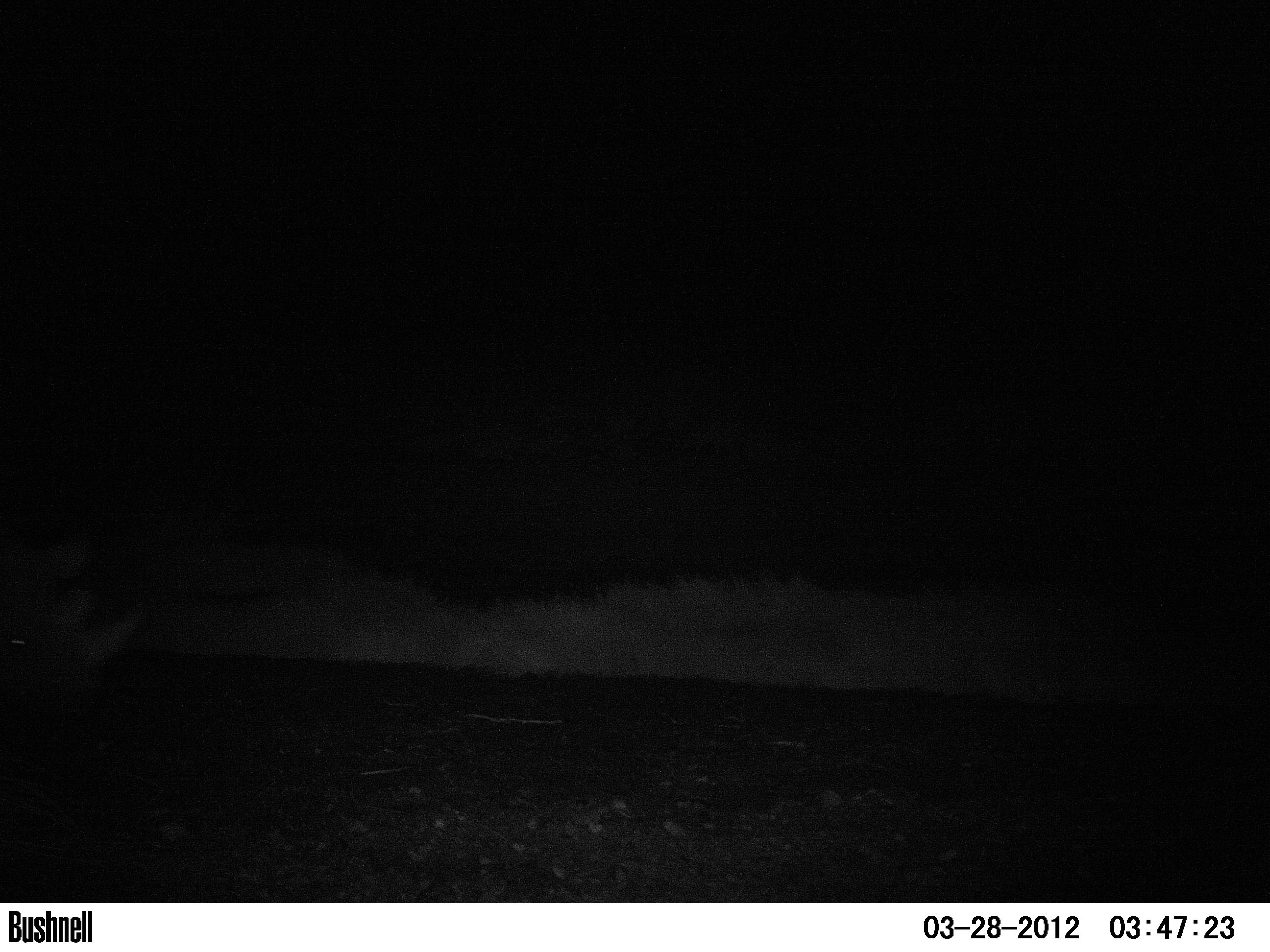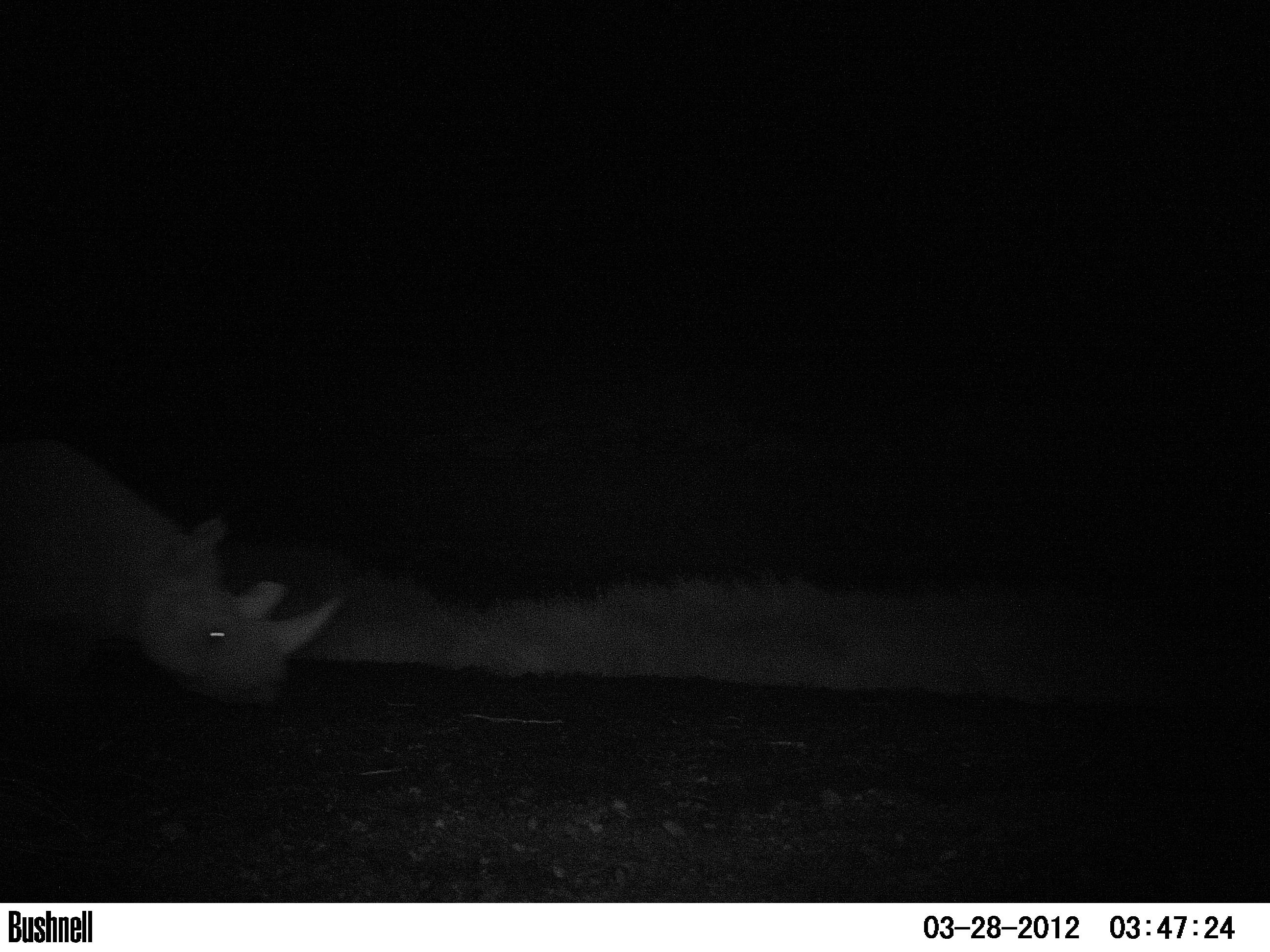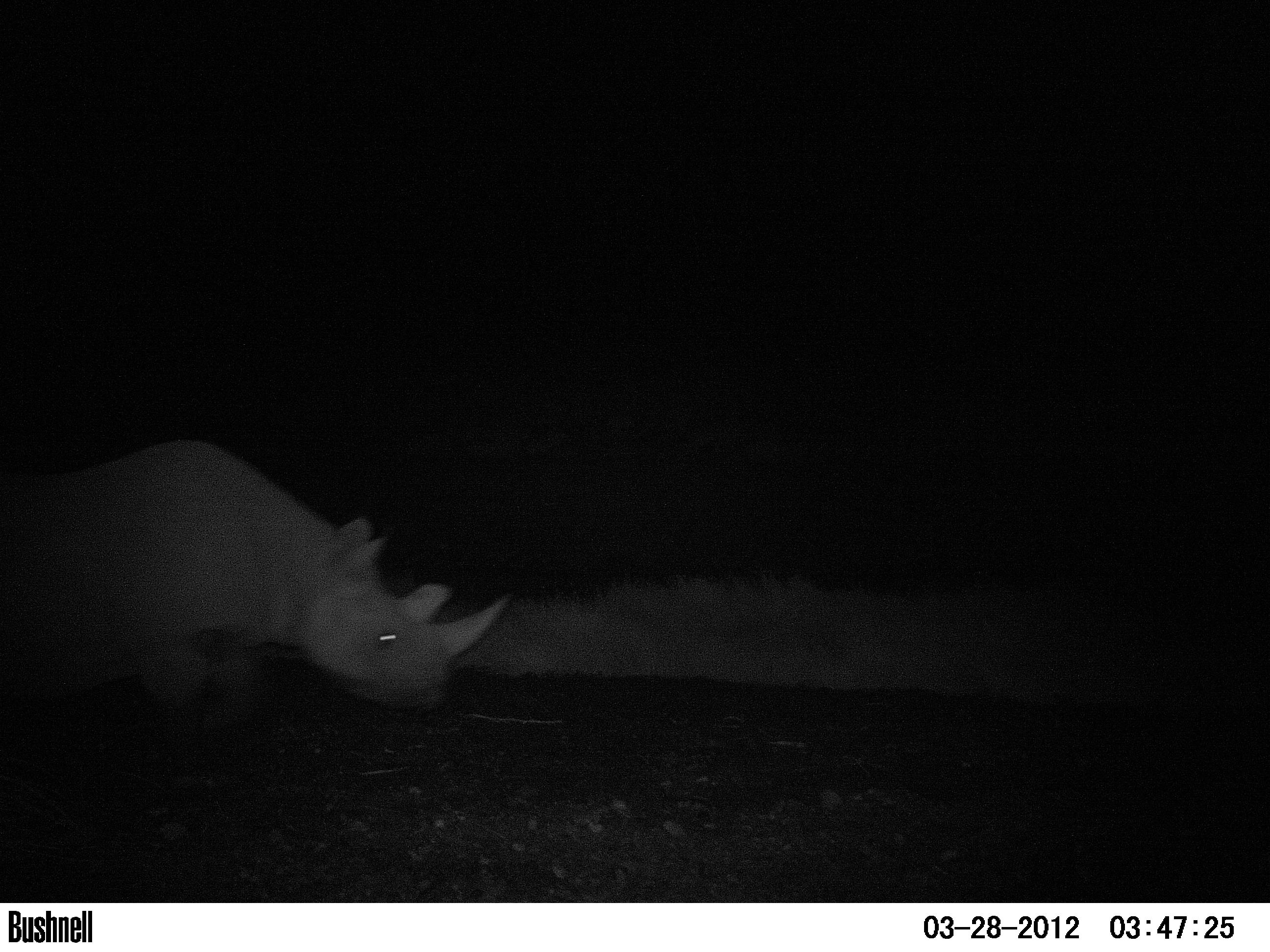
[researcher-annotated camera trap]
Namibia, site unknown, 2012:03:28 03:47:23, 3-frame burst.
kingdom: Animalia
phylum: Chordata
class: Mammalia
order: Perissodactyla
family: Rhinocerotidae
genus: Diceros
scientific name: Diceros bicornis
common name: black rhinoceros